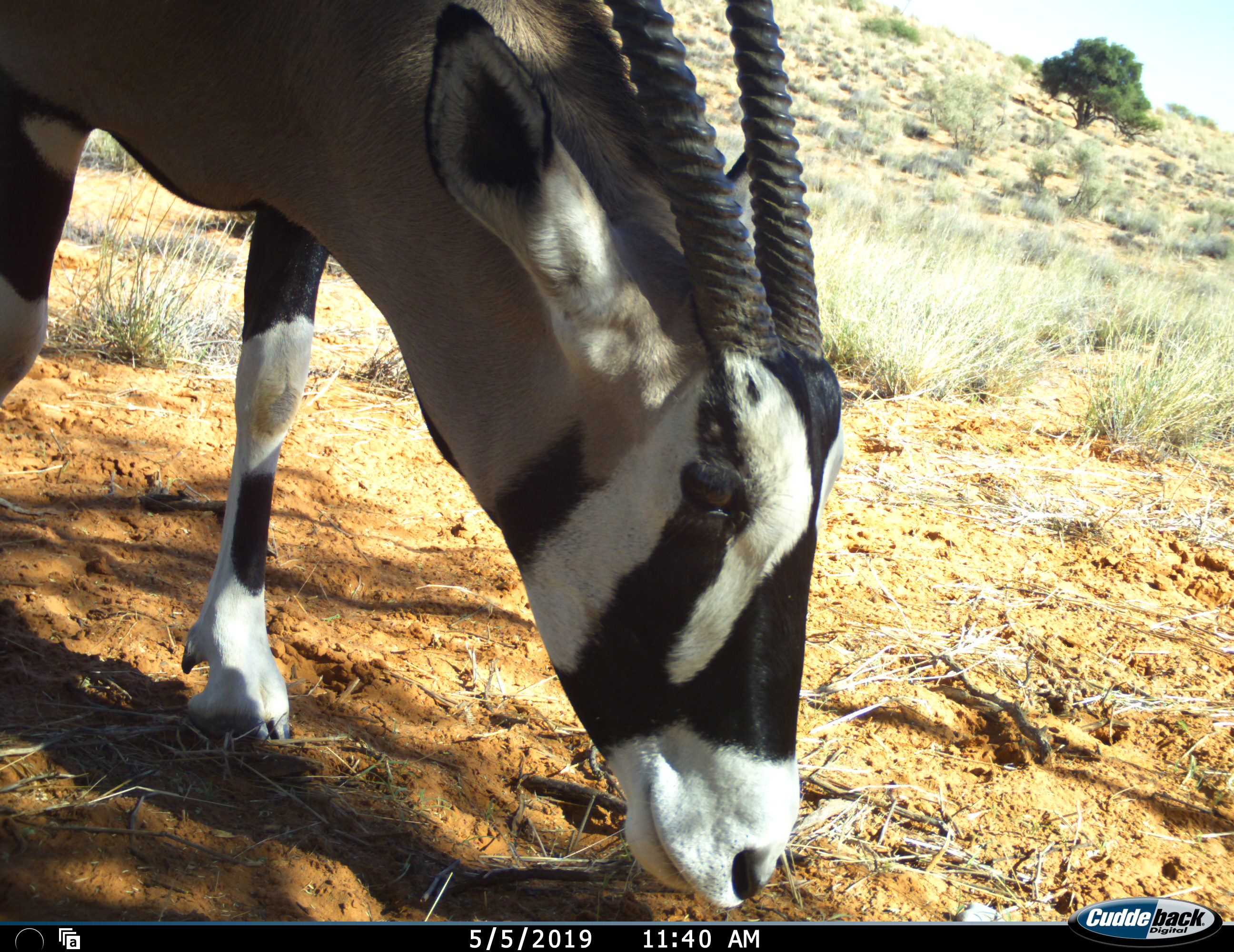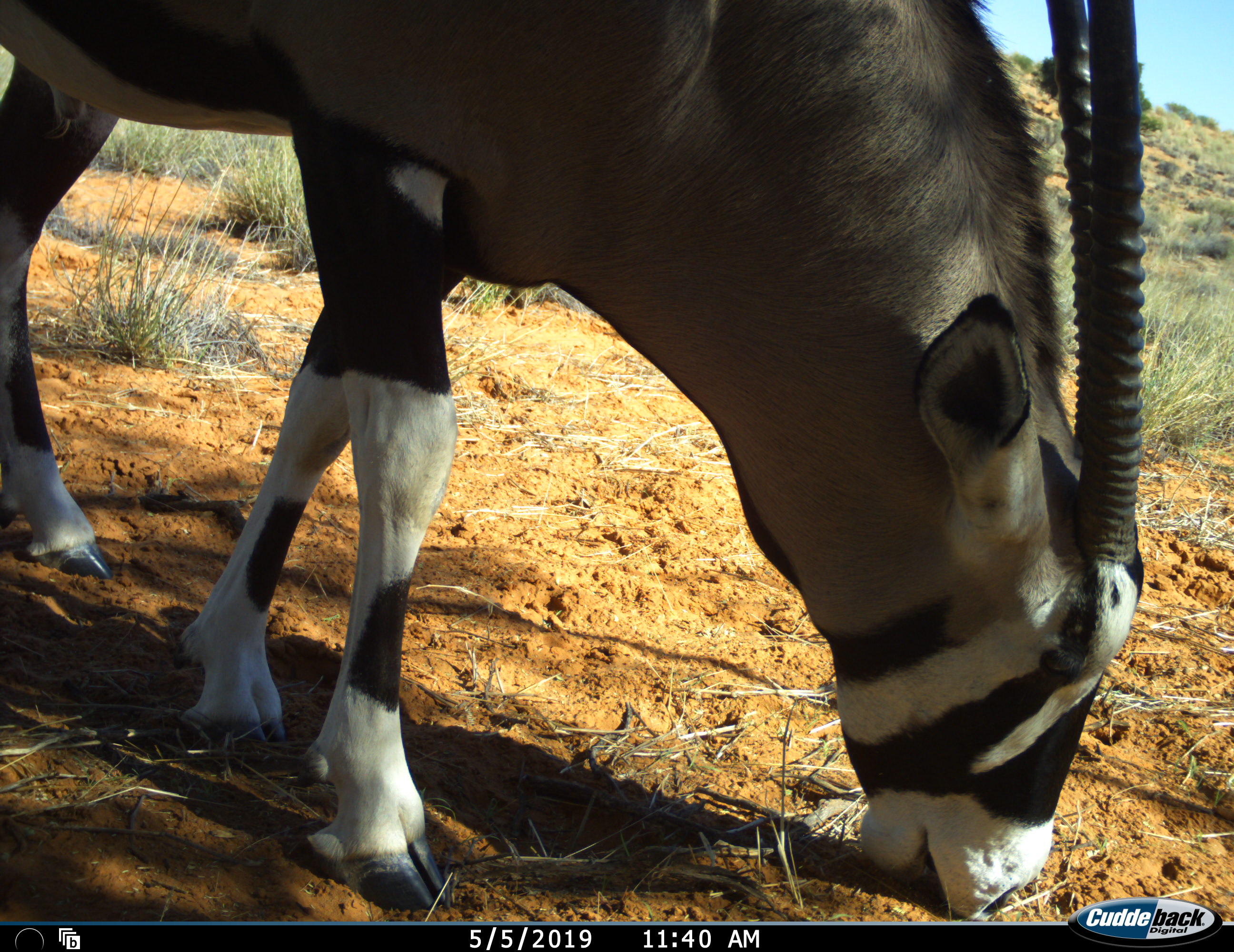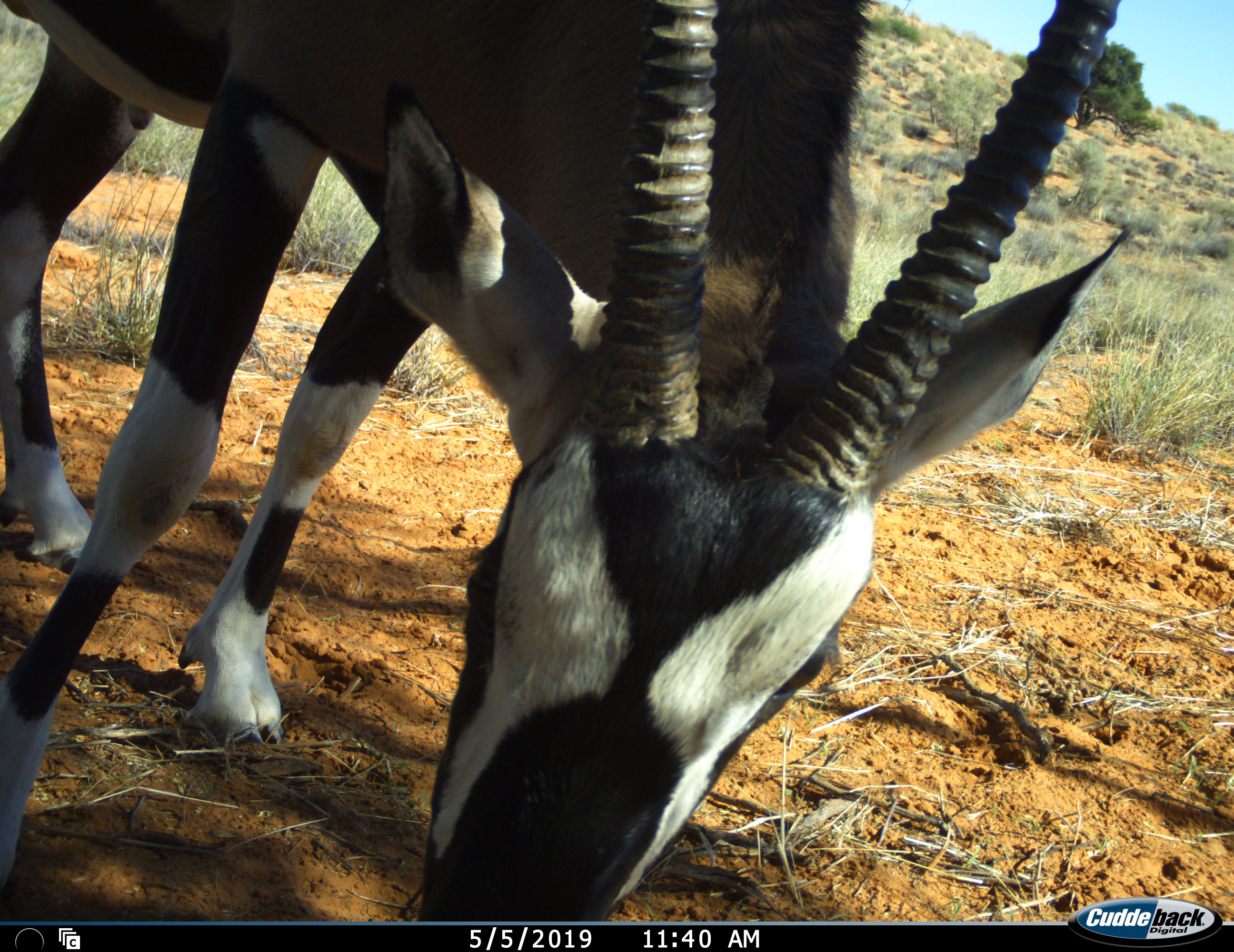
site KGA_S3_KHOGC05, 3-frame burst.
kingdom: Animalia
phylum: Chordata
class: Mammalia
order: Artiodactyla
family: Bovidae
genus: Oryx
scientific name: Oryx gazella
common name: gemsbok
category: oryx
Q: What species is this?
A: Oryx (gemsbok) (Oryx gazella).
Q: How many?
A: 1.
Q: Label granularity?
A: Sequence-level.